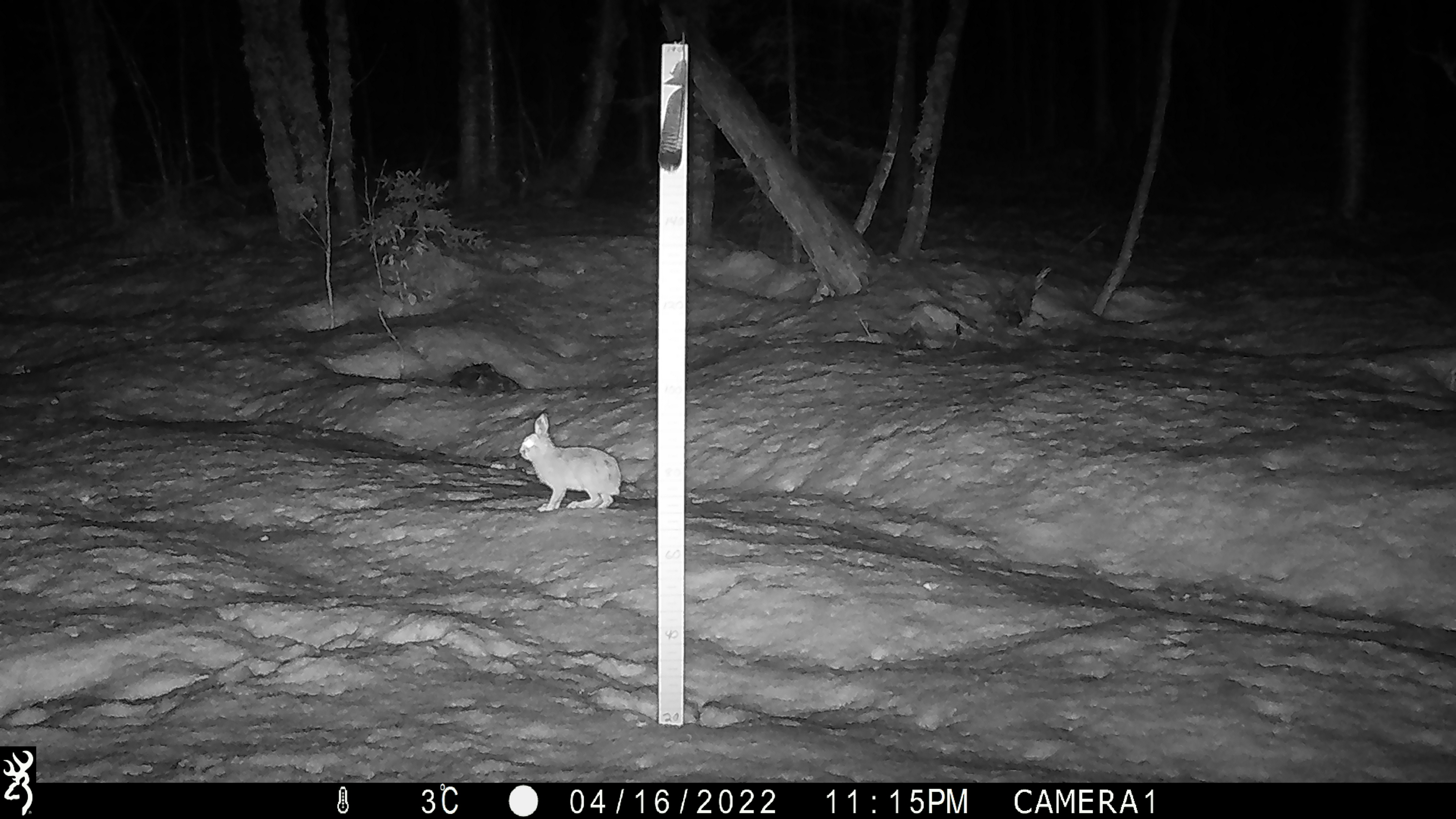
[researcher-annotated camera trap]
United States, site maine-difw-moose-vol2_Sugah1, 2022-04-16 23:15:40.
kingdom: Animalia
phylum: Chordata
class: Mammalia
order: Lagomorpha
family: Leporidae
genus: Lepus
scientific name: Lepus americanus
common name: snowshoe hare